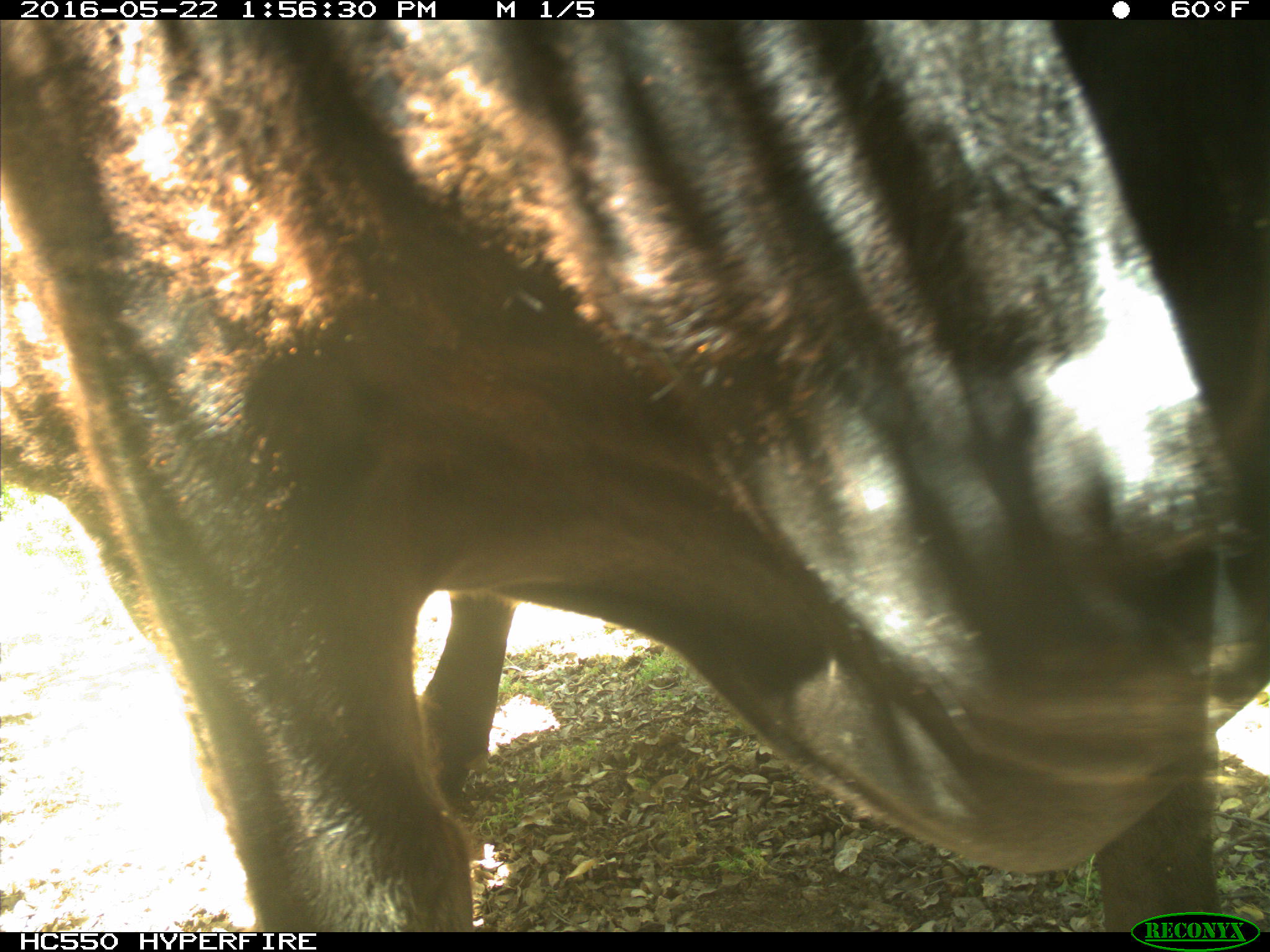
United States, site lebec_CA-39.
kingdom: Animalia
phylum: Chordata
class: Mammalia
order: Artiodactyla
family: Bovidae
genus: Bos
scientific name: Bos taurus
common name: domestic cow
Bos taurus (domestic cow).